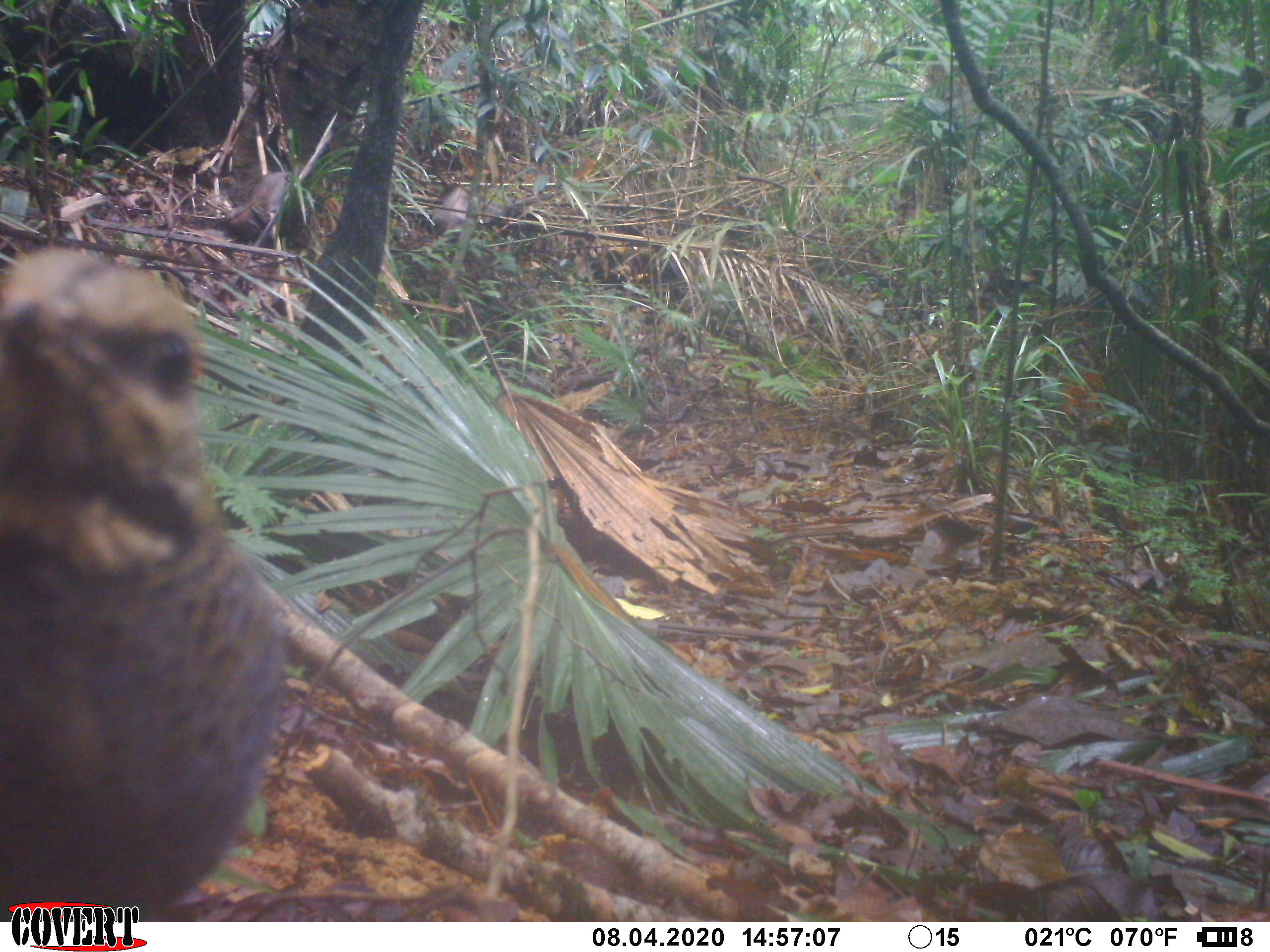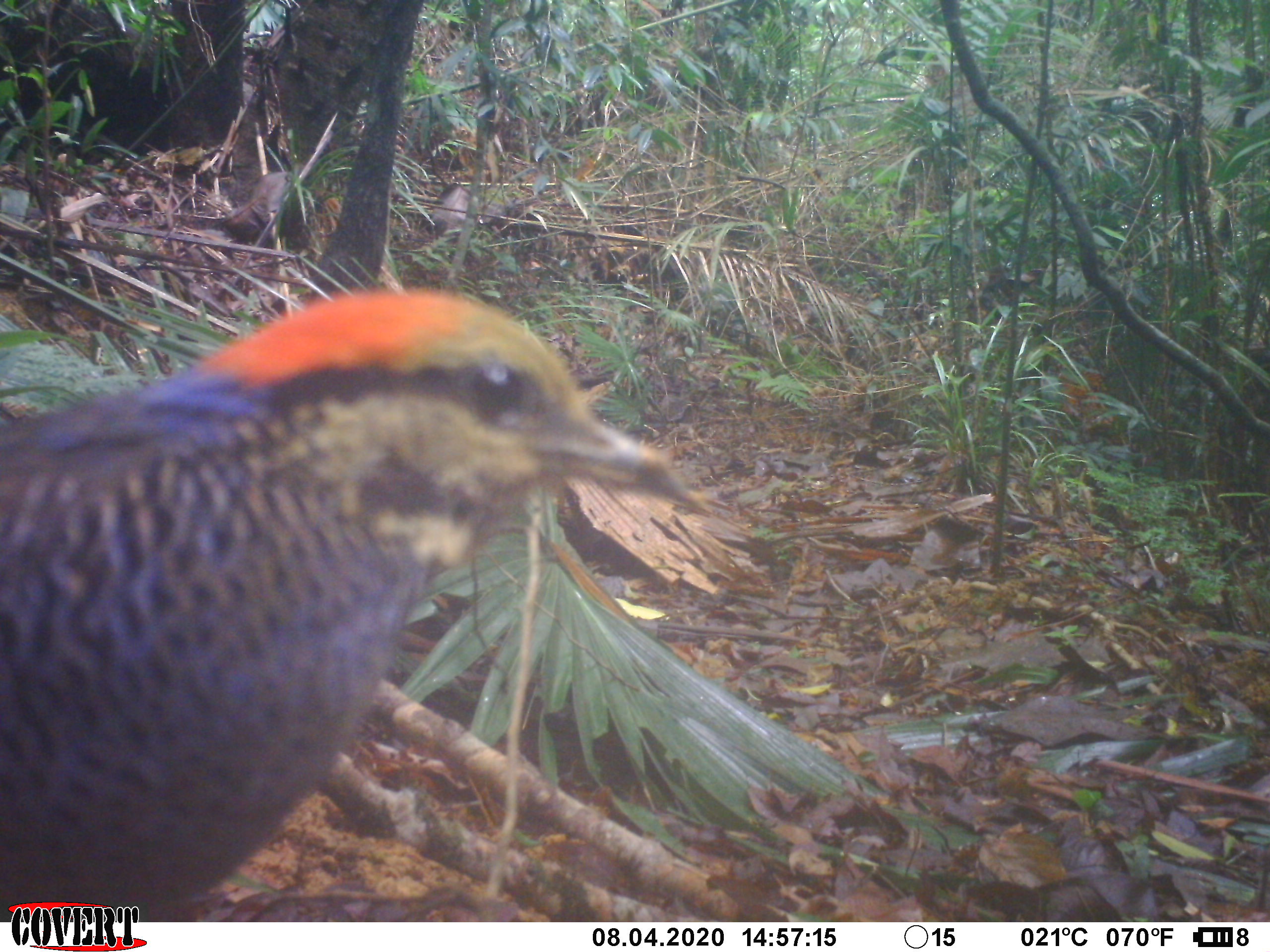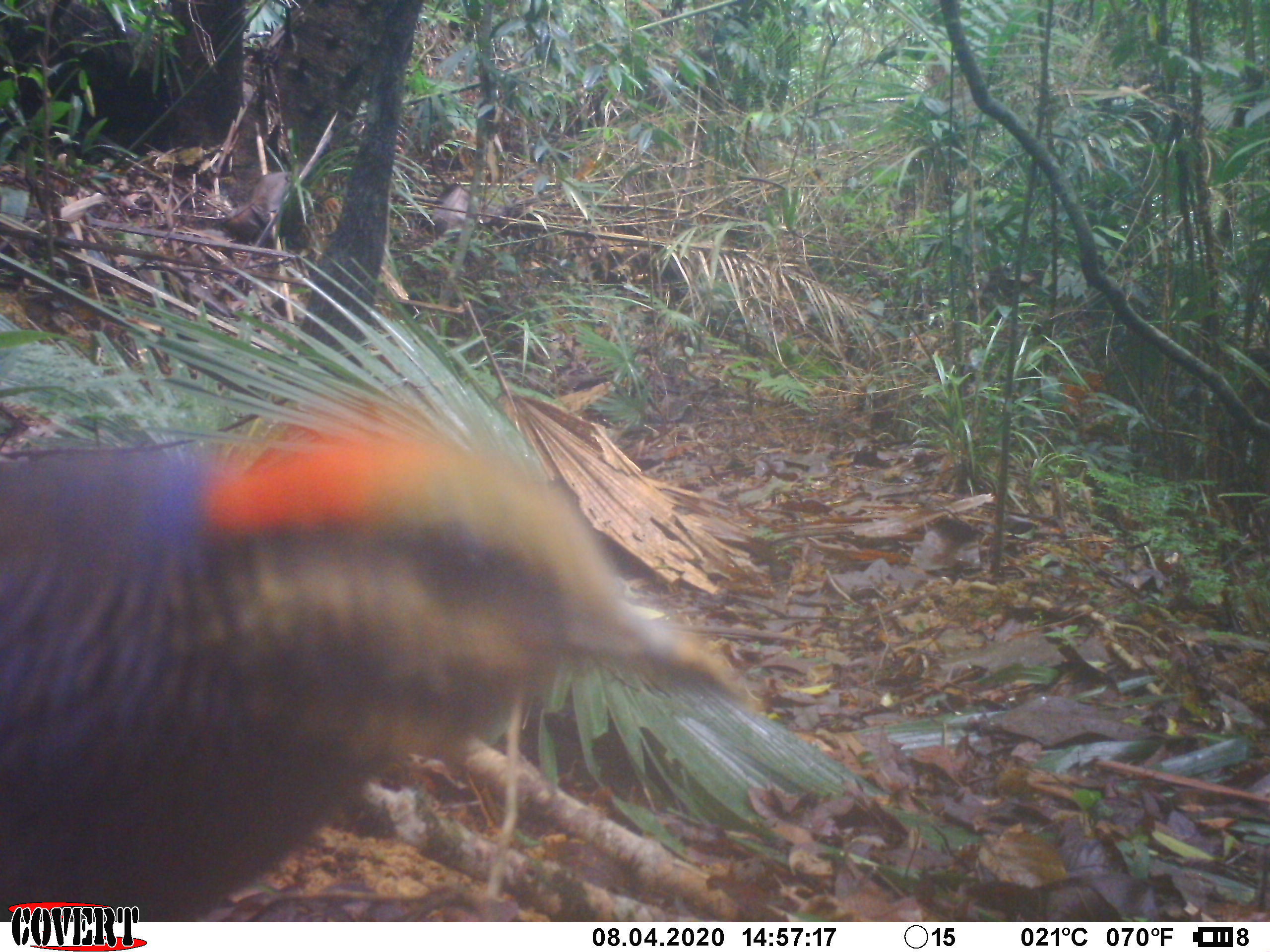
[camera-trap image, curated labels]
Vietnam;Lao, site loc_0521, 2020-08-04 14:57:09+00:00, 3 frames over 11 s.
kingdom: Animalia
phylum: Chordata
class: Aves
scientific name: Aves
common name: bird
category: unidentified bird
Unidentified bird (bird) (Aves). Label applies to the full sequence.